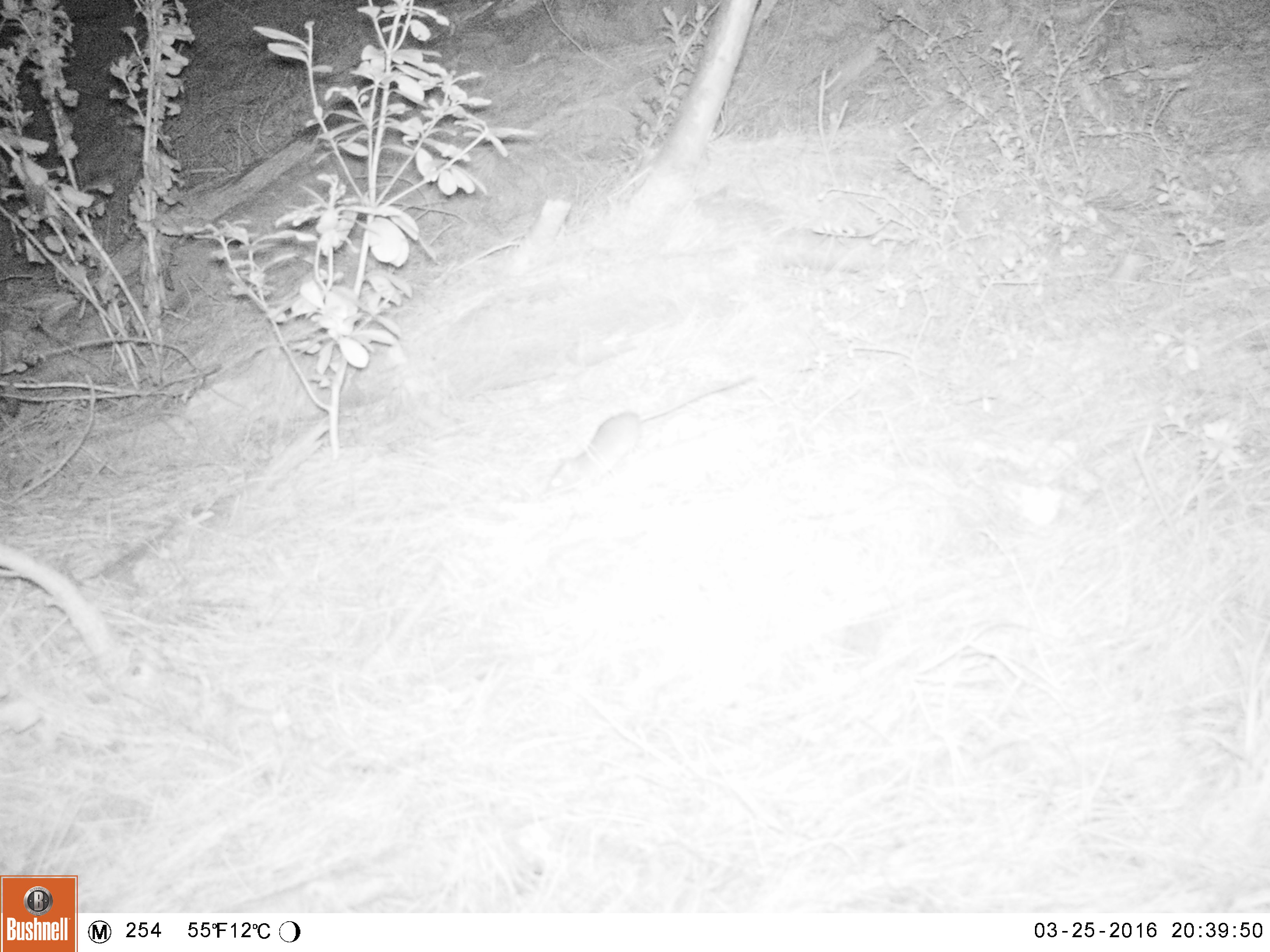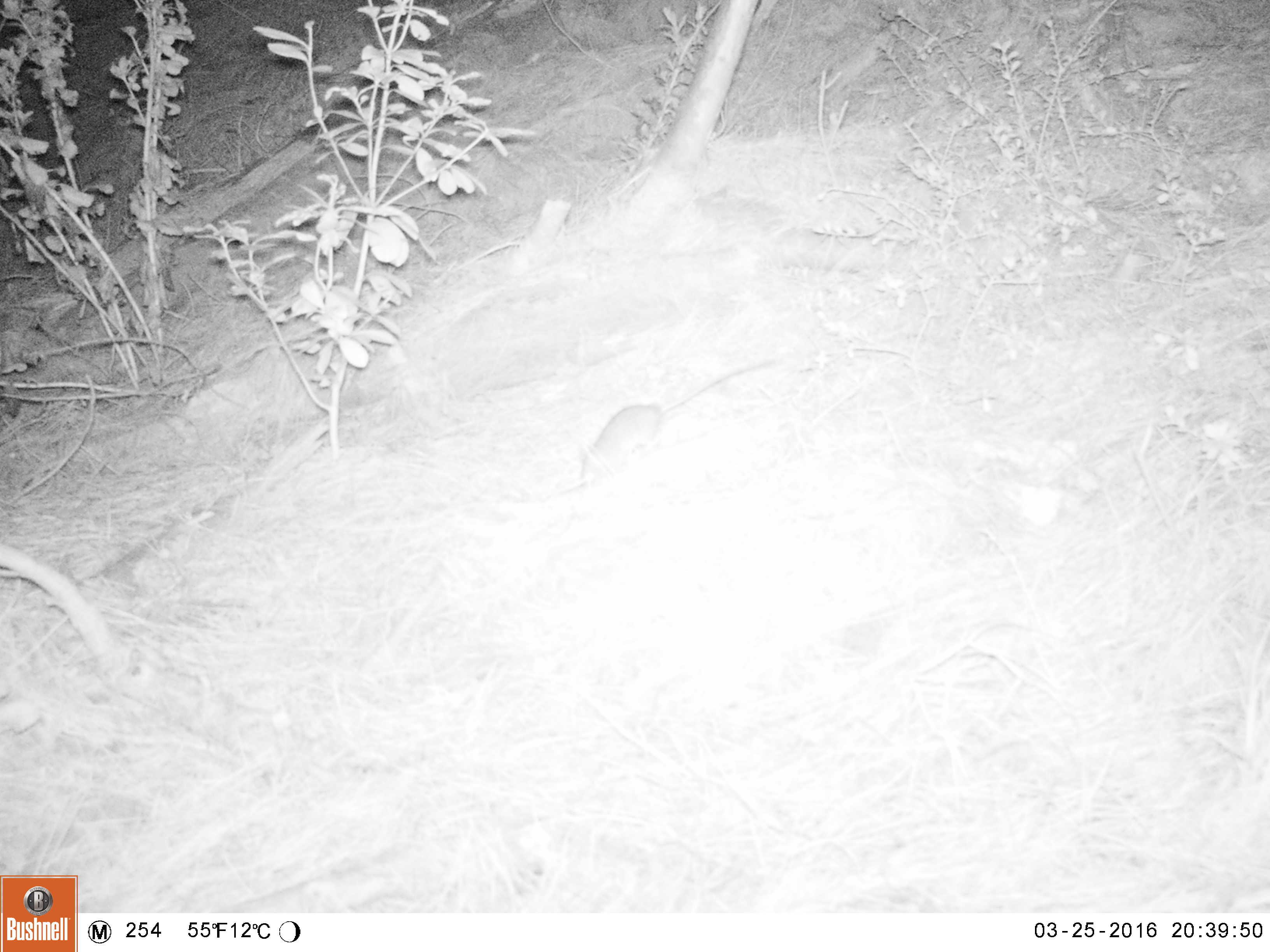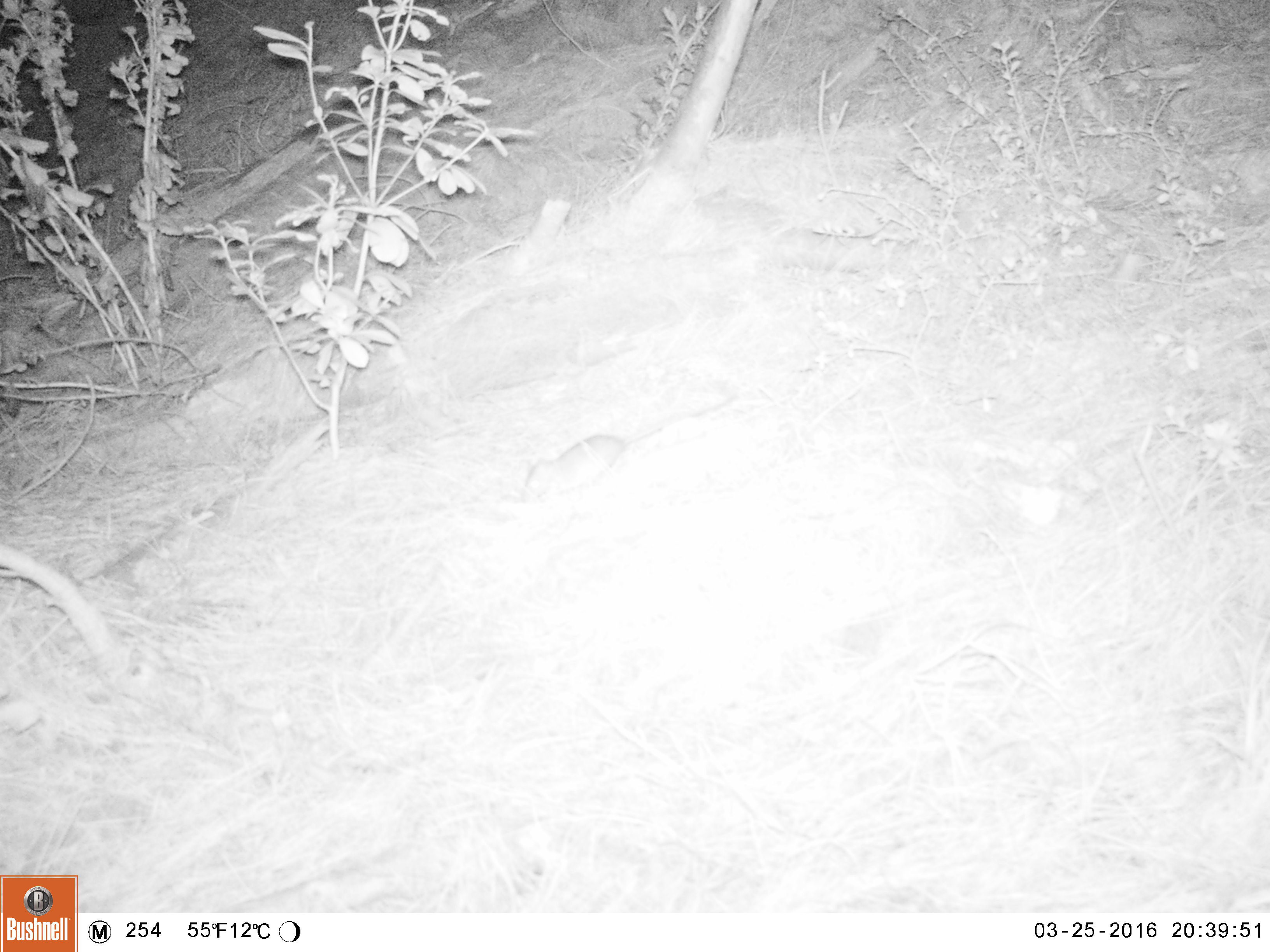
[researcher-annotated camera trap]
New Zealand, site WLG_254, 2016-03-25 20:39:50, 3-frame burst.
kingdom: Animalia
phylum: Chordata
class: Mammalia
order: Rodentia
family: Muridae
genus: Rattus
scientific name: Rattus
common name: rat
Rat (Rattus).